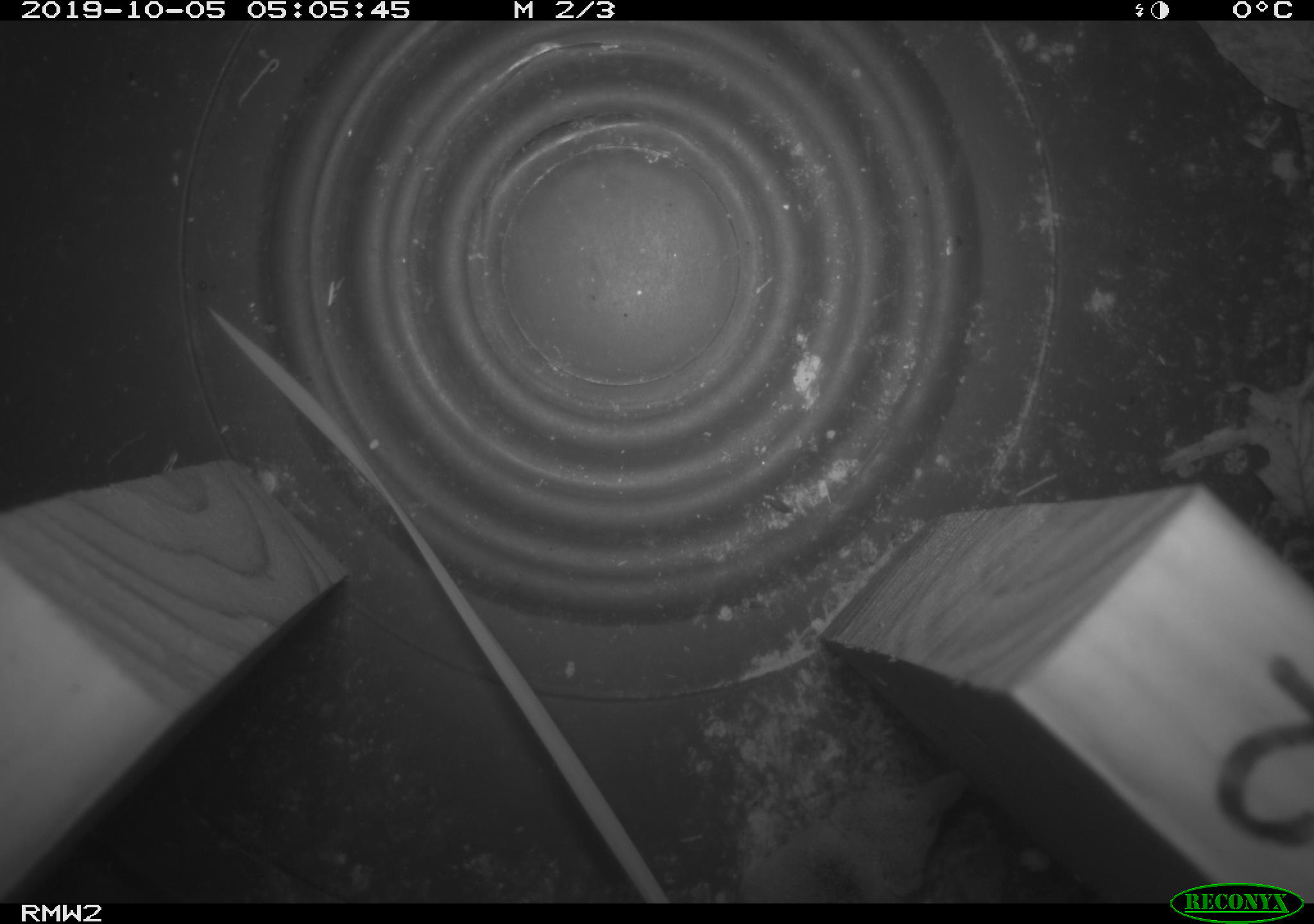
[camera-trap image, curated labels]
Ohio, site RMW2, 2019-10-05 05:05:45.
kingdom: Animalia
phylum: Chordata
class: Mammalia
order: Eulipotyphla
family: Soricidae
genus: Sorex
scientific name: Sorex cinereus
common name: masked shrew